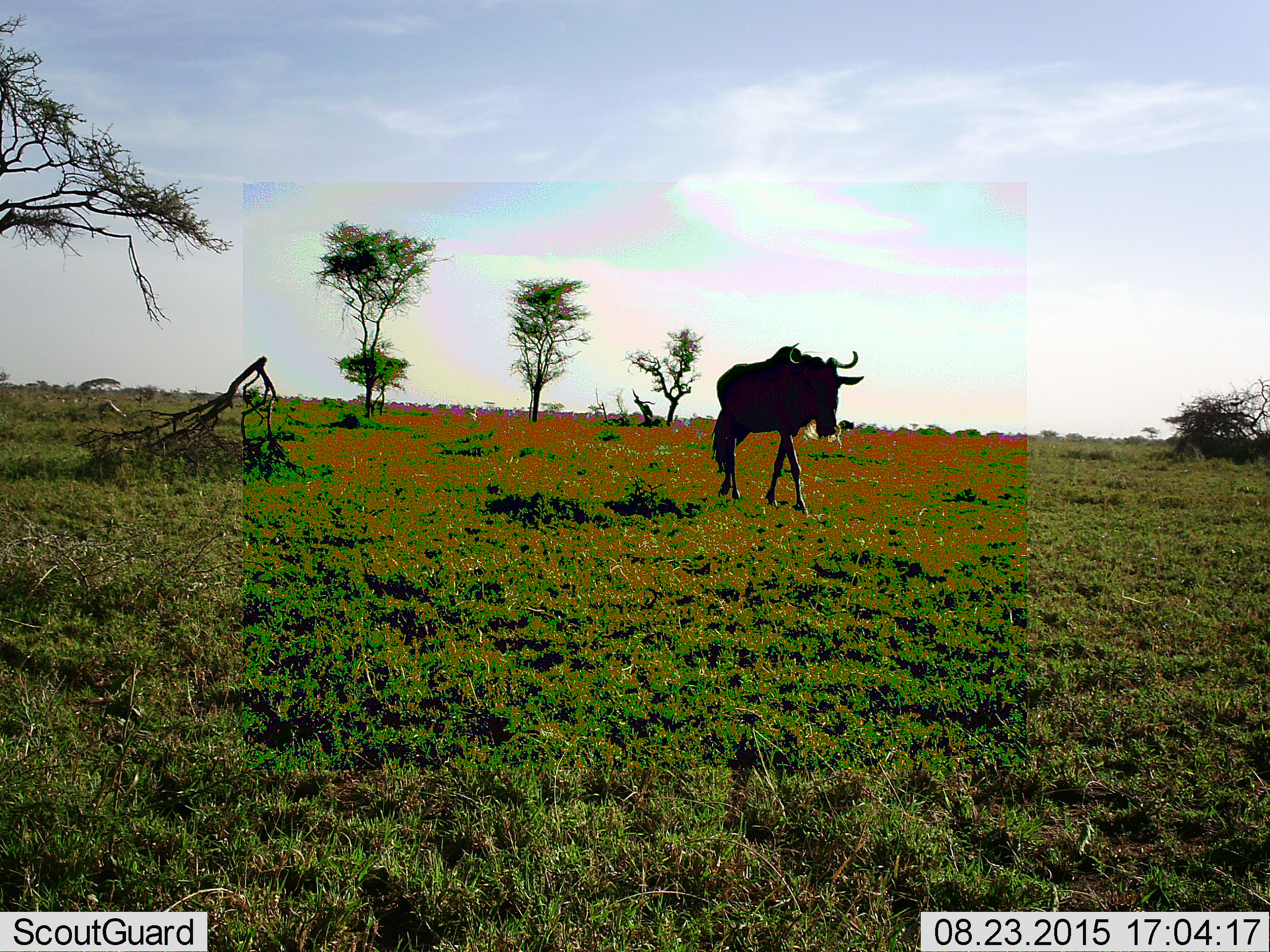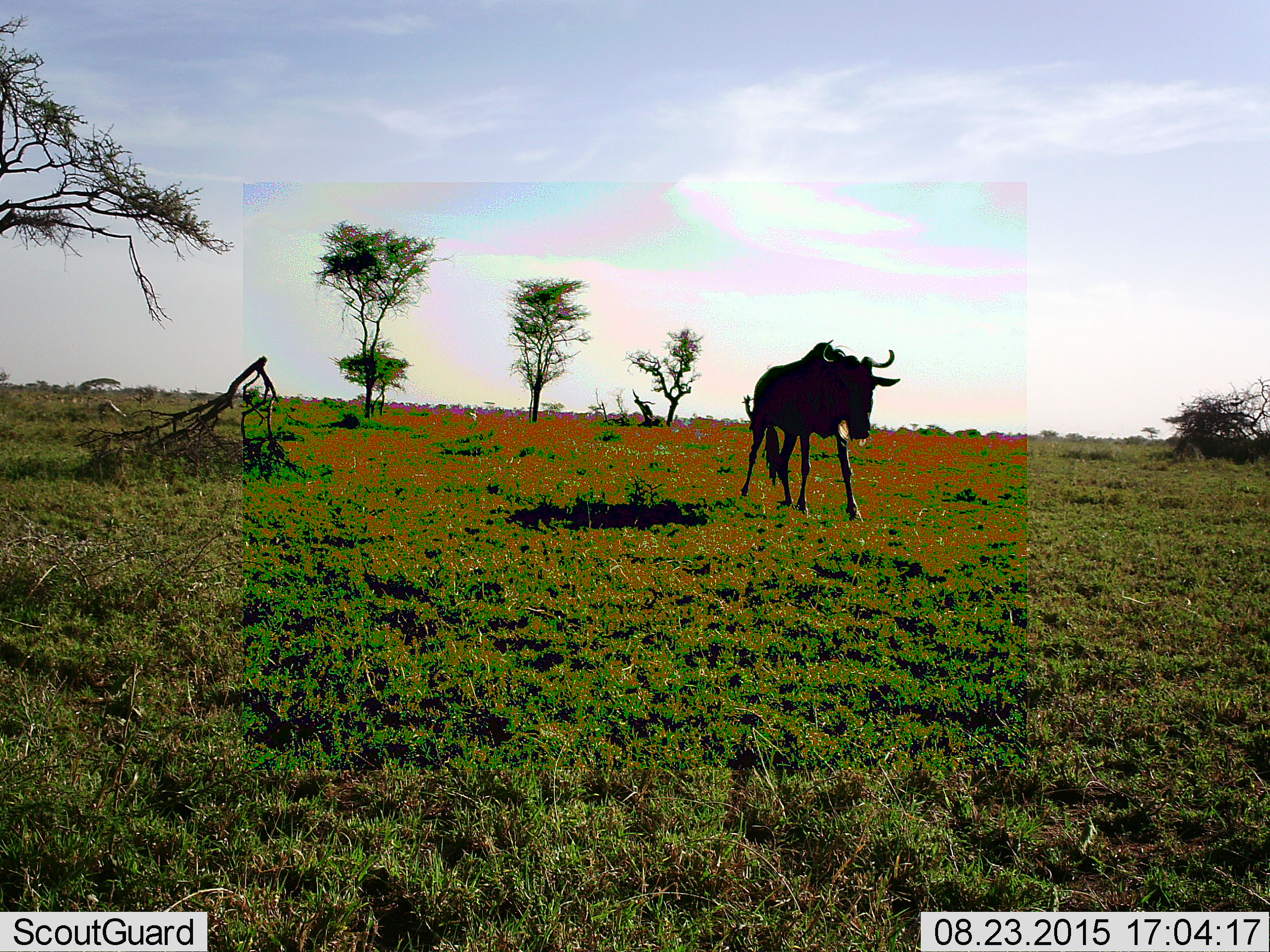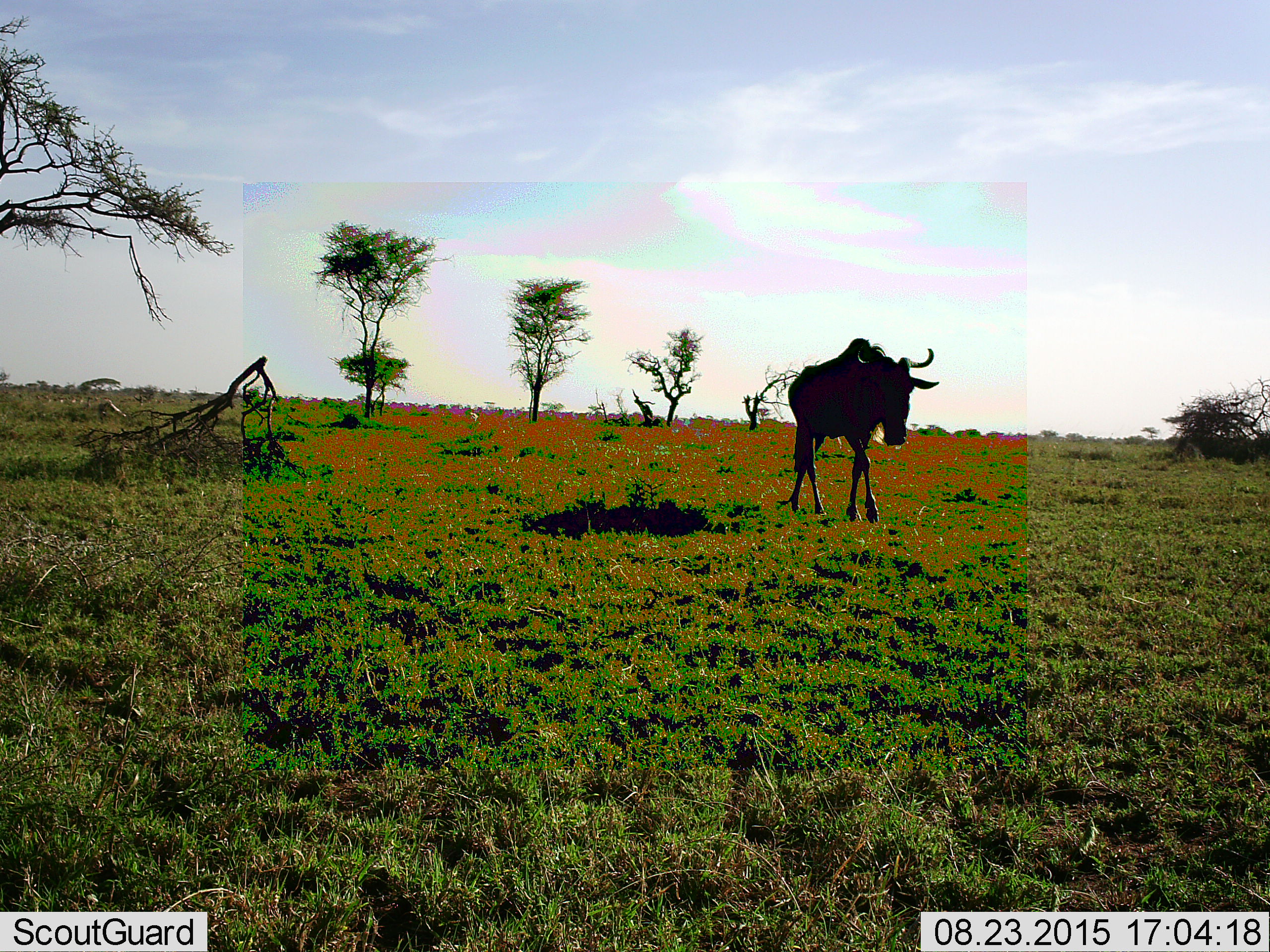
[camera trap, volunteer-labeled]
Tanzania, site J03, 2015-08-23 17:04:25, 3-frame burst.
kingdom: Animalia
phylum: Chordata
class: Mammalia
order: Artiodactyla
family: Bovidae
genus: Connochaetes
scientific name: Connochaetes taurinus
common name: blue wildebeest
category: wildebeest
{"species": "wildebeest (blue wildebeest) (Connochaetes taurinus)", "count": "1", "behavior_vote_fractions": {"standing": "12%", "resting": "0%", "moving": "100%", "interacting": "0%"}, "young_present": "0%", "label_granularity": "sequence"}